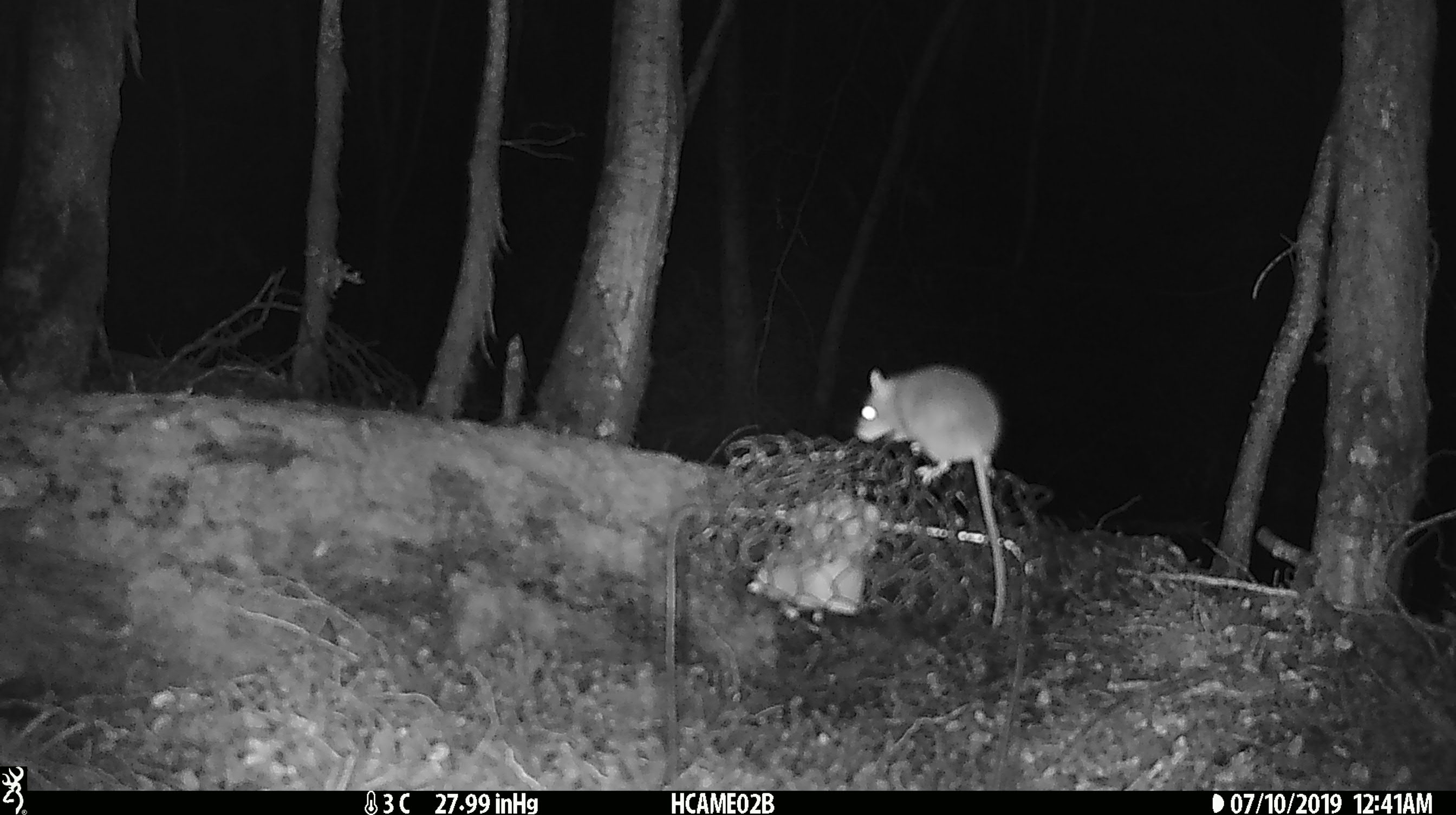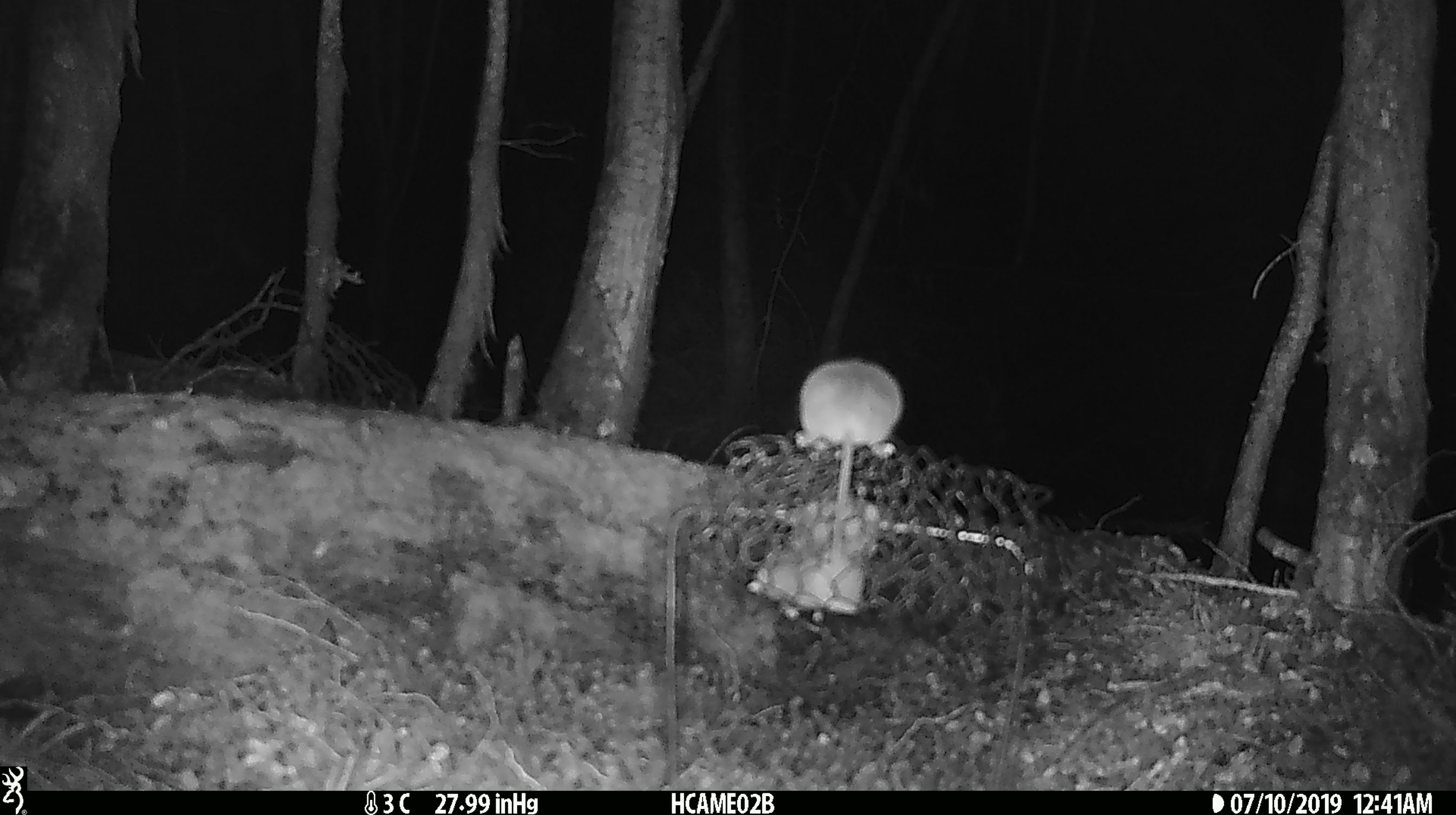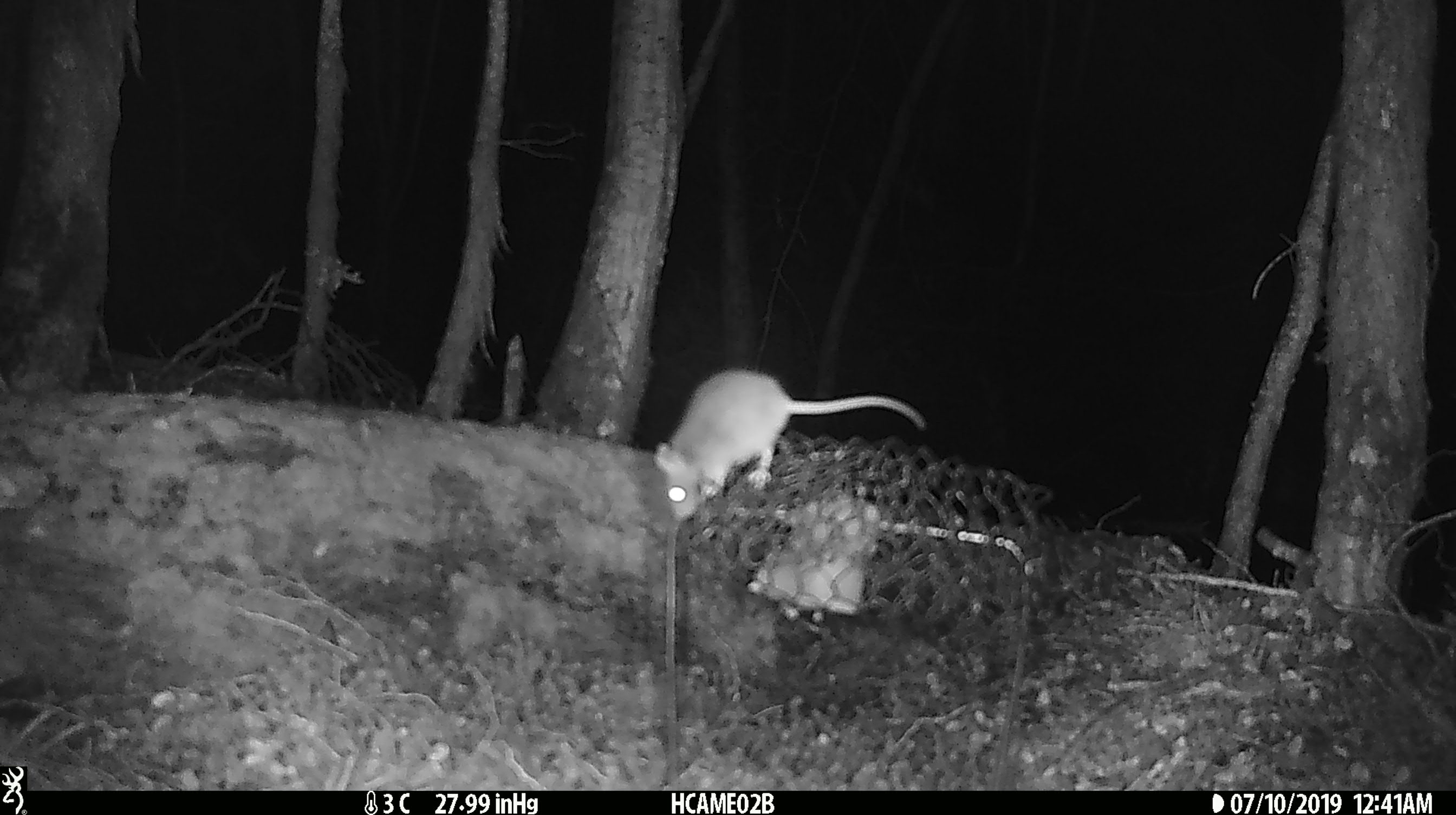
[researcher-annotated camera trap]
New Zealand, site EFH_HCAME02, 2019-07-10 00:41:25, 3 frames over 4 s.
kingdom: Animalia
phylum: Chordata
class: Mammalia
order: Rodentia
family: Muridae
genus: Mus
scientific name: Mus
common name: mouse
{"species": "mouse (Mus)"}